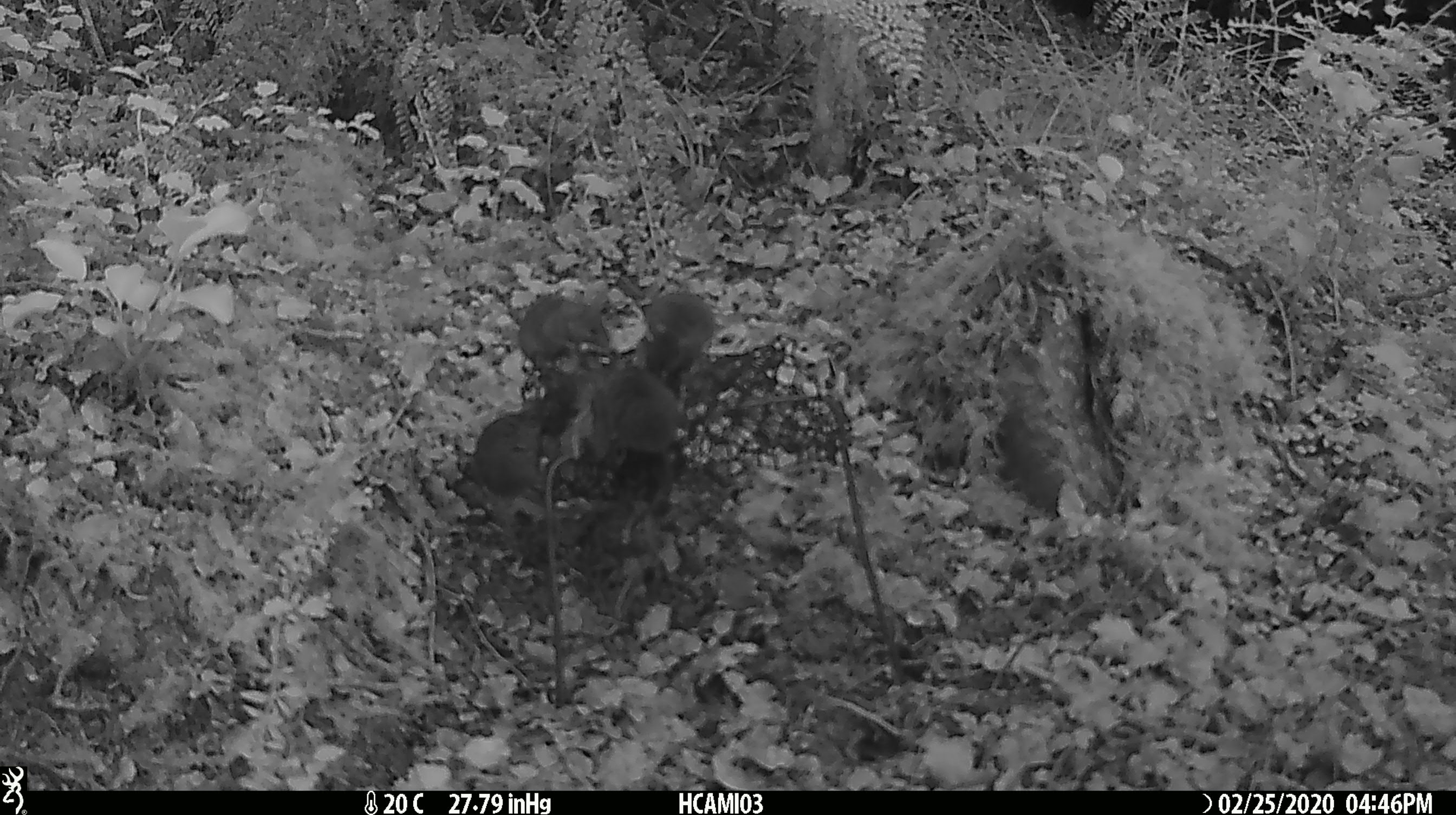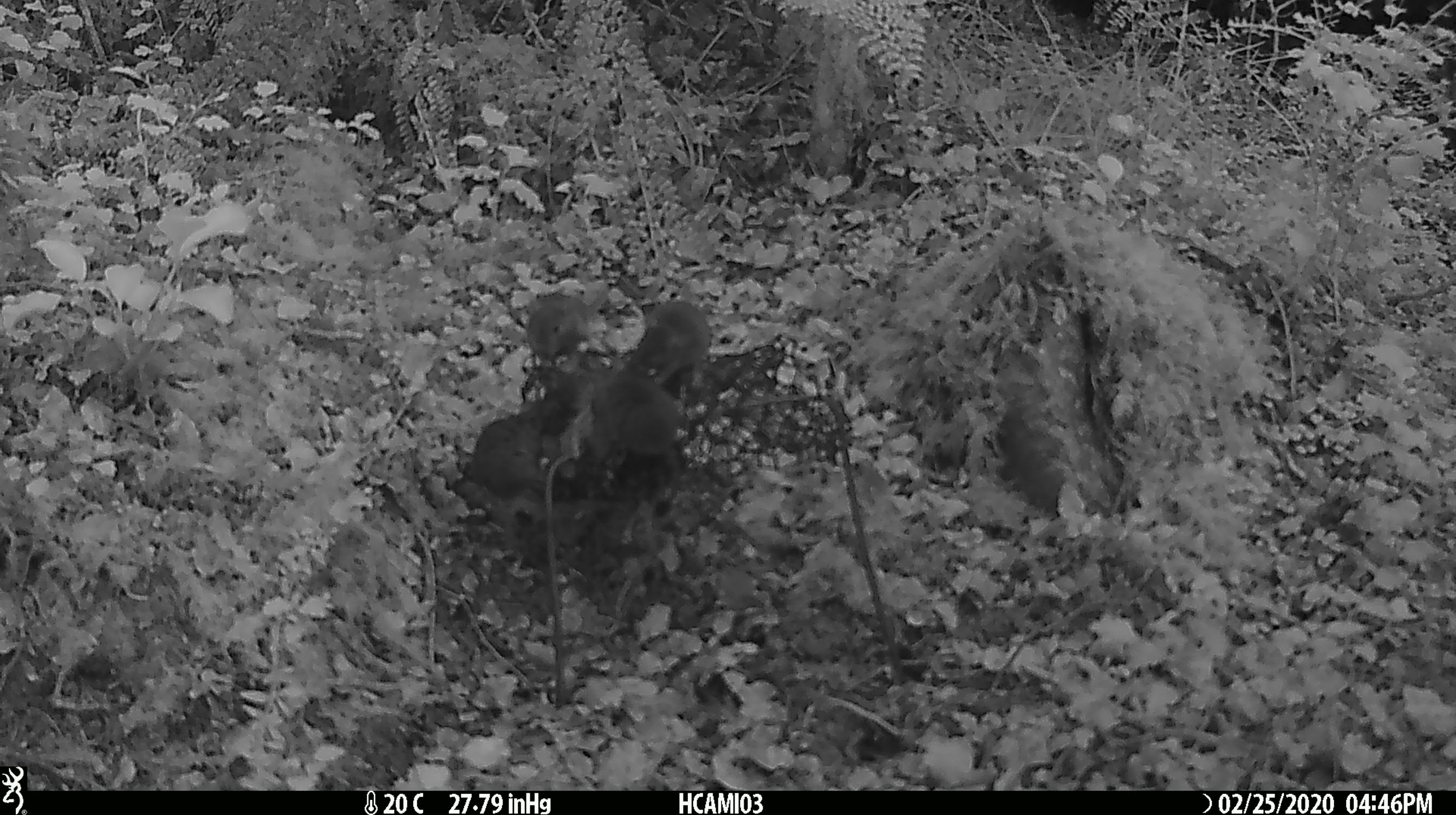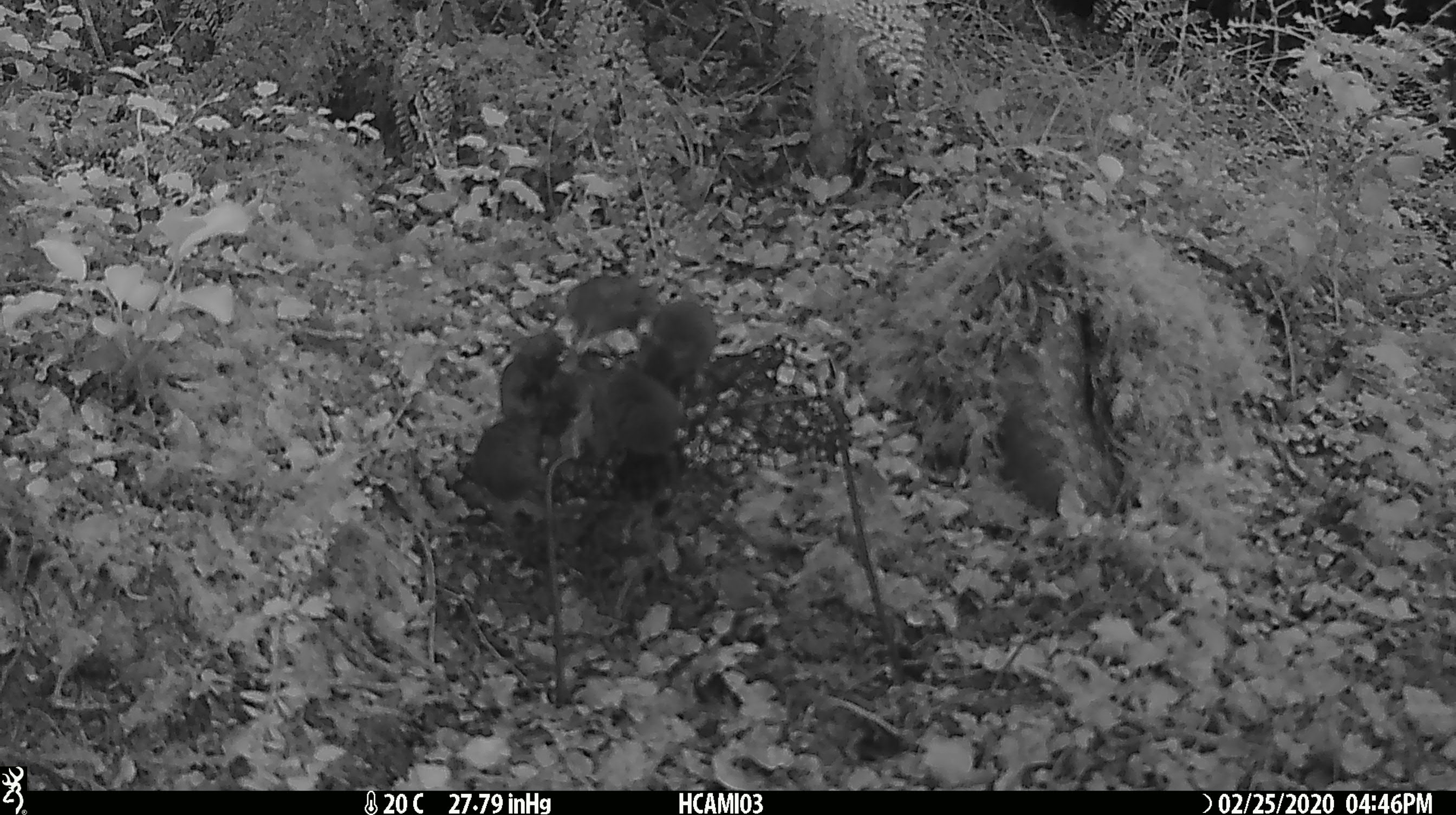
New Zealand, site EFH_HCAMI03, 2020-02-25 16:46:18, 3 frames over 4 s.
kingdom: Animalia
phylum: Chordata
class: Mammalia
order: Rodentia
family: Muridae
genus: Mus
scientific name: Mus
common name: mouse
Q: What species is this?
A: Mouse (Mus).